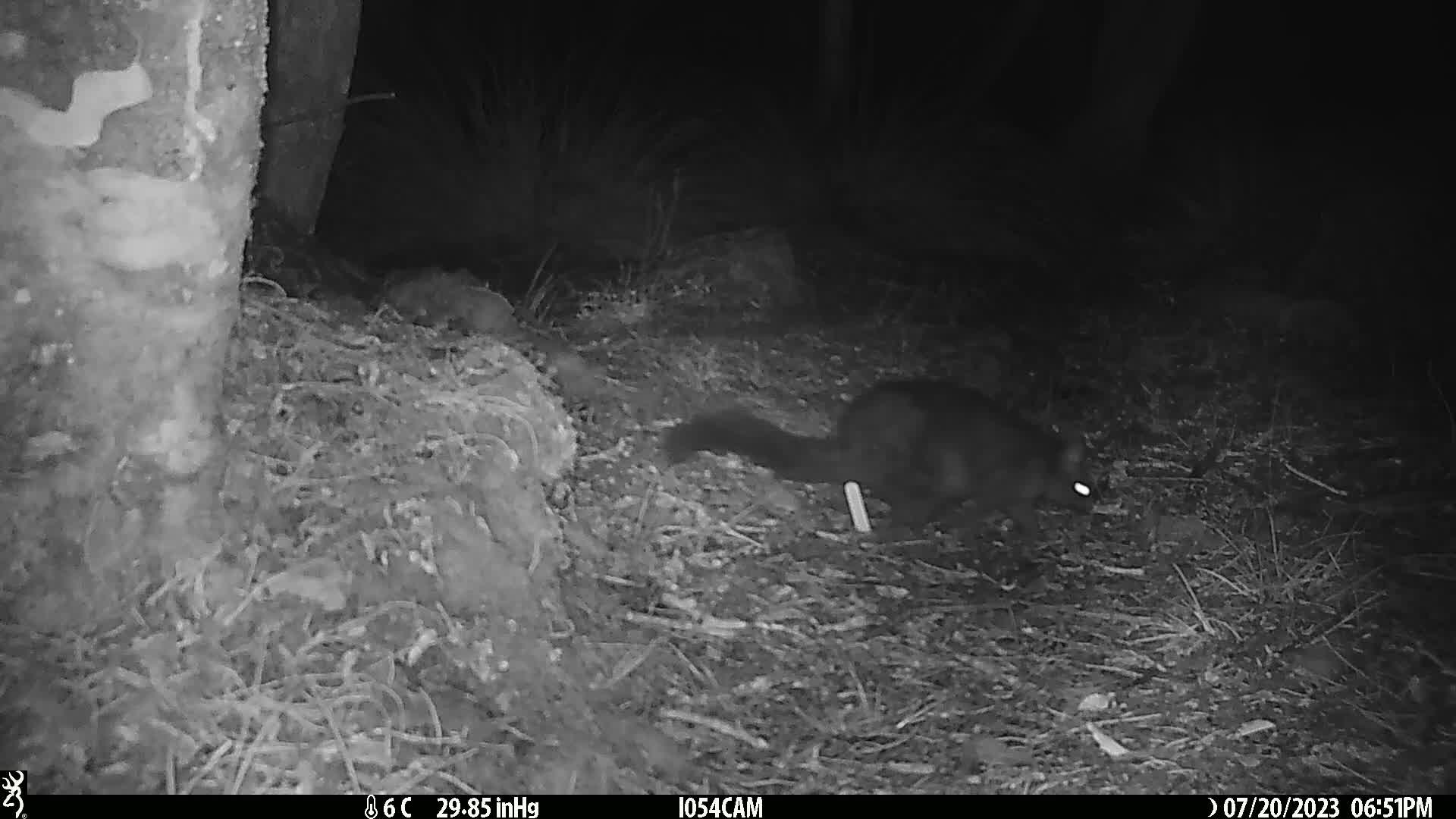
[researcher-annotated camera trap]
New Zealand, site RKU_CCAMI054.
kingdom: Animalia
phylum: Chordata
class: Mammalia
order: Diprotodontia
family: Phalangeridae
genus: Trichosurus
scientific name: Trichosurus vulpecula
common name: common brushtail possum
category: possum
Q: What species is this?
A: Possum (common brushtail possum) (Trichosurus vulpecula).